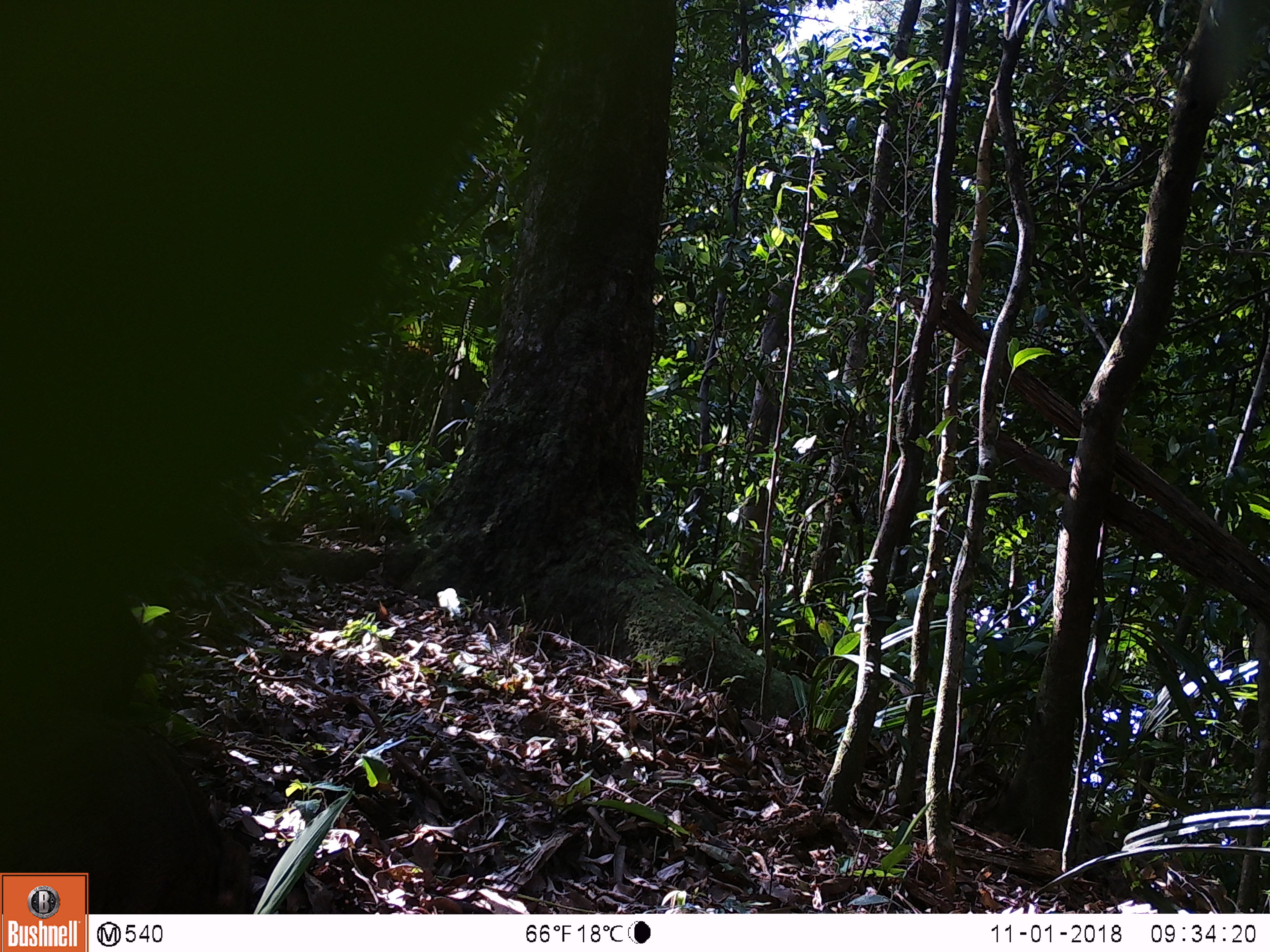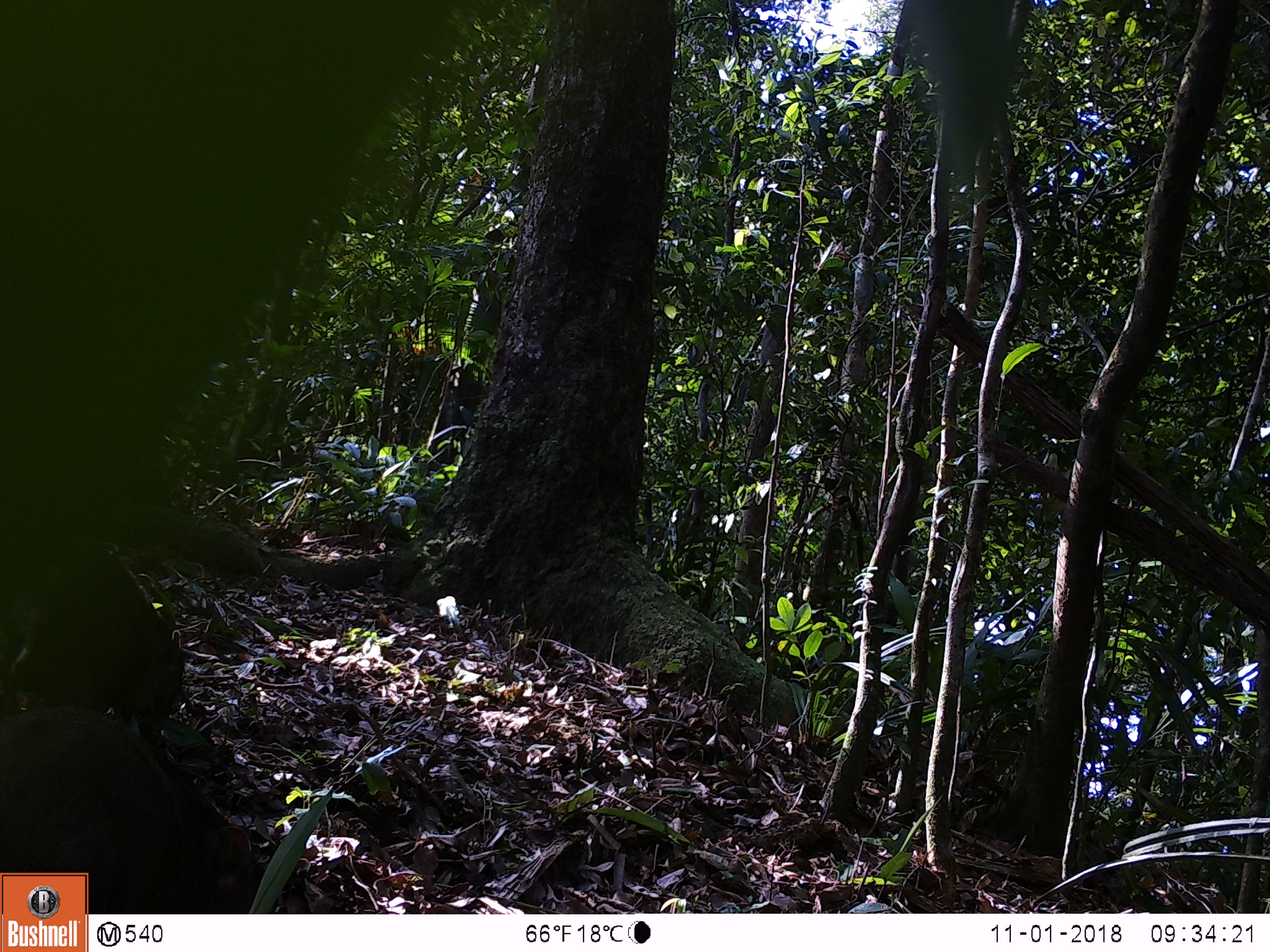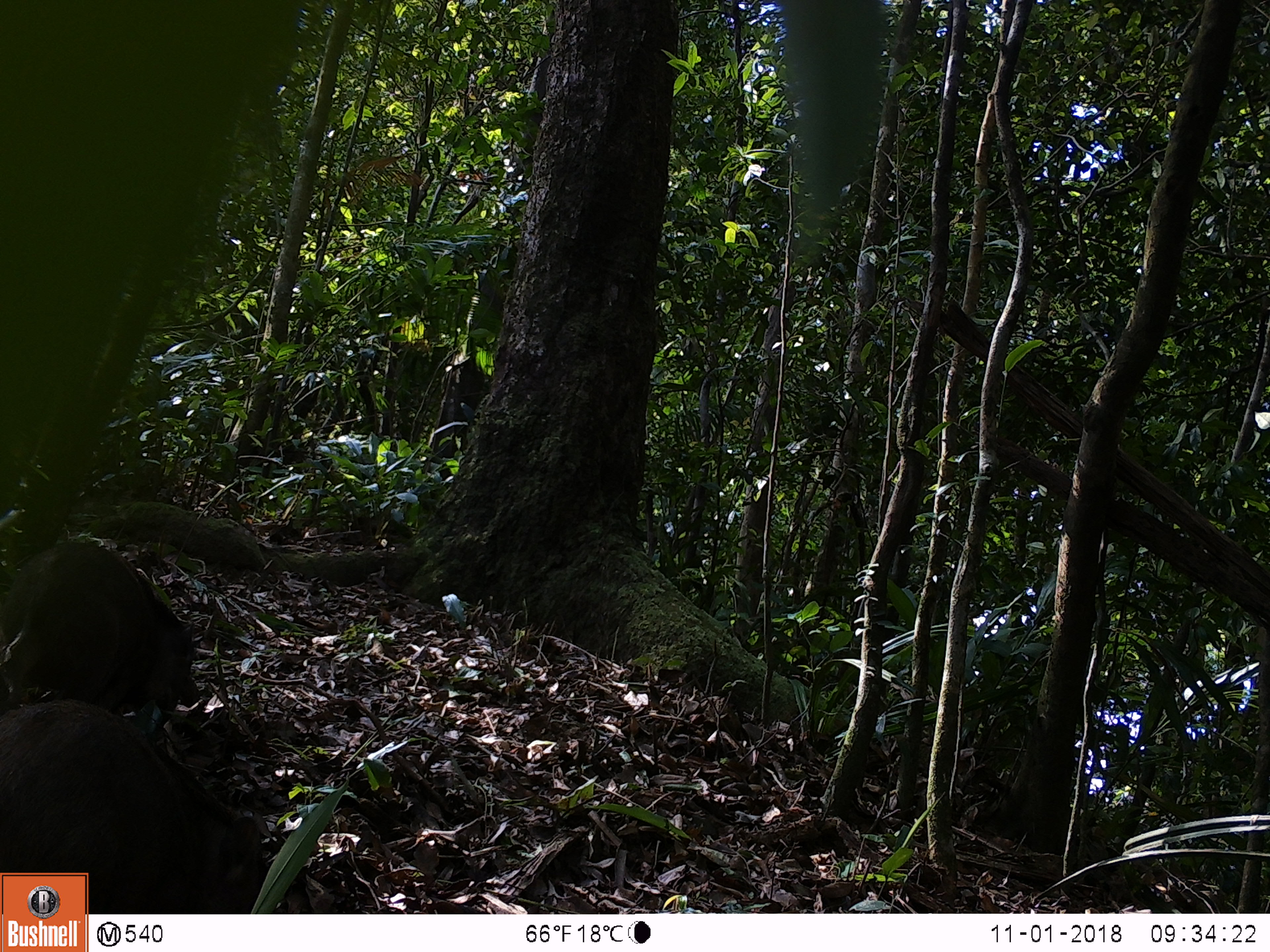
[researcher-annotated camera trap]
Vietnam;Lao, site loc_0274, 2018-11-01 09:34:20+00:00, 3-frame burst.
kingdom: Animalia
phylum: Chordata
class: Mammalia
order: Artiodactyla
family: Suidae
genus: Sus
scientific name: Sus scrofa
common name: eurasian wild pig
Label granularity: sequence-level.